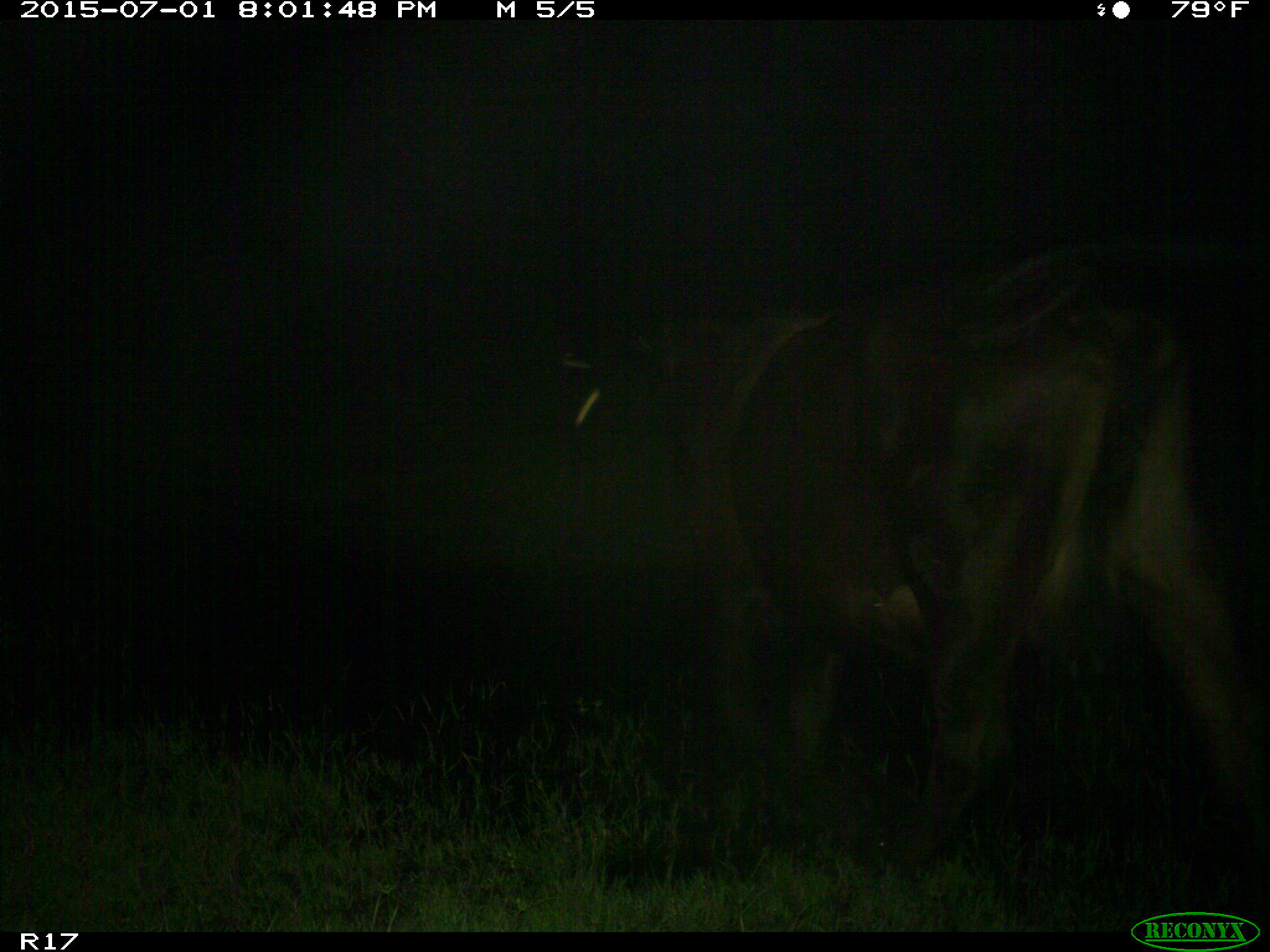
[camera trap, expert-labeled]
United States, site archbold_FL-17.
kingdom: Animalia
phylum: Chordata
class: Mammalia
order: Artiodactyla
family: Bovidae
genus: Bos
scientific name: Bos taurus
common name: domestic cow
Bos taurus (domestic cow).